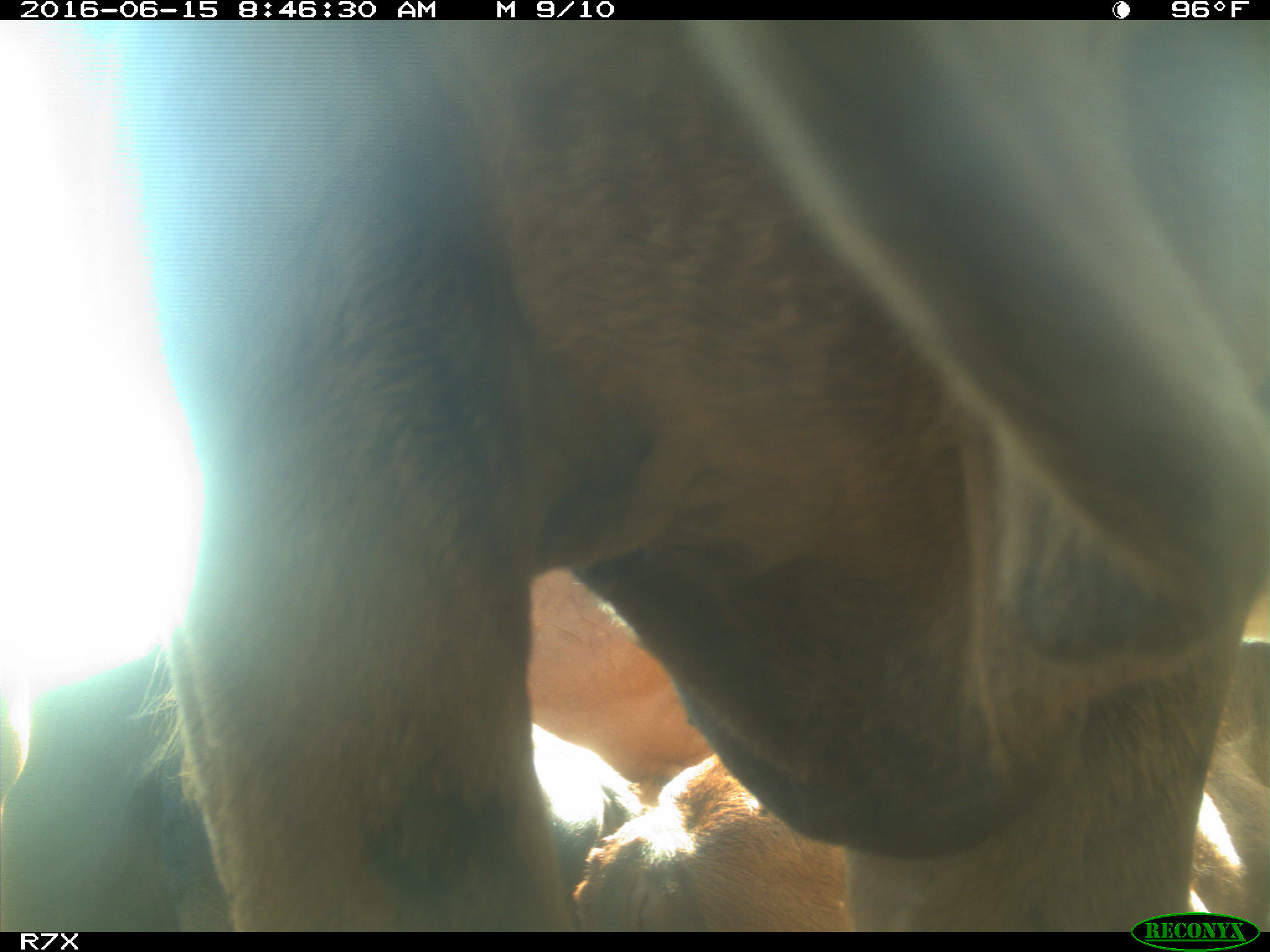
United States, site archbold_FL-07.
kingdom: Animalia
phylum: Chordata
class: Mammalia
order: Artiodactyla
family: Bovidae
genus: Bos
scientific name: Bos taurus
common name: domestic cow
Bos taurus (domestic cow).